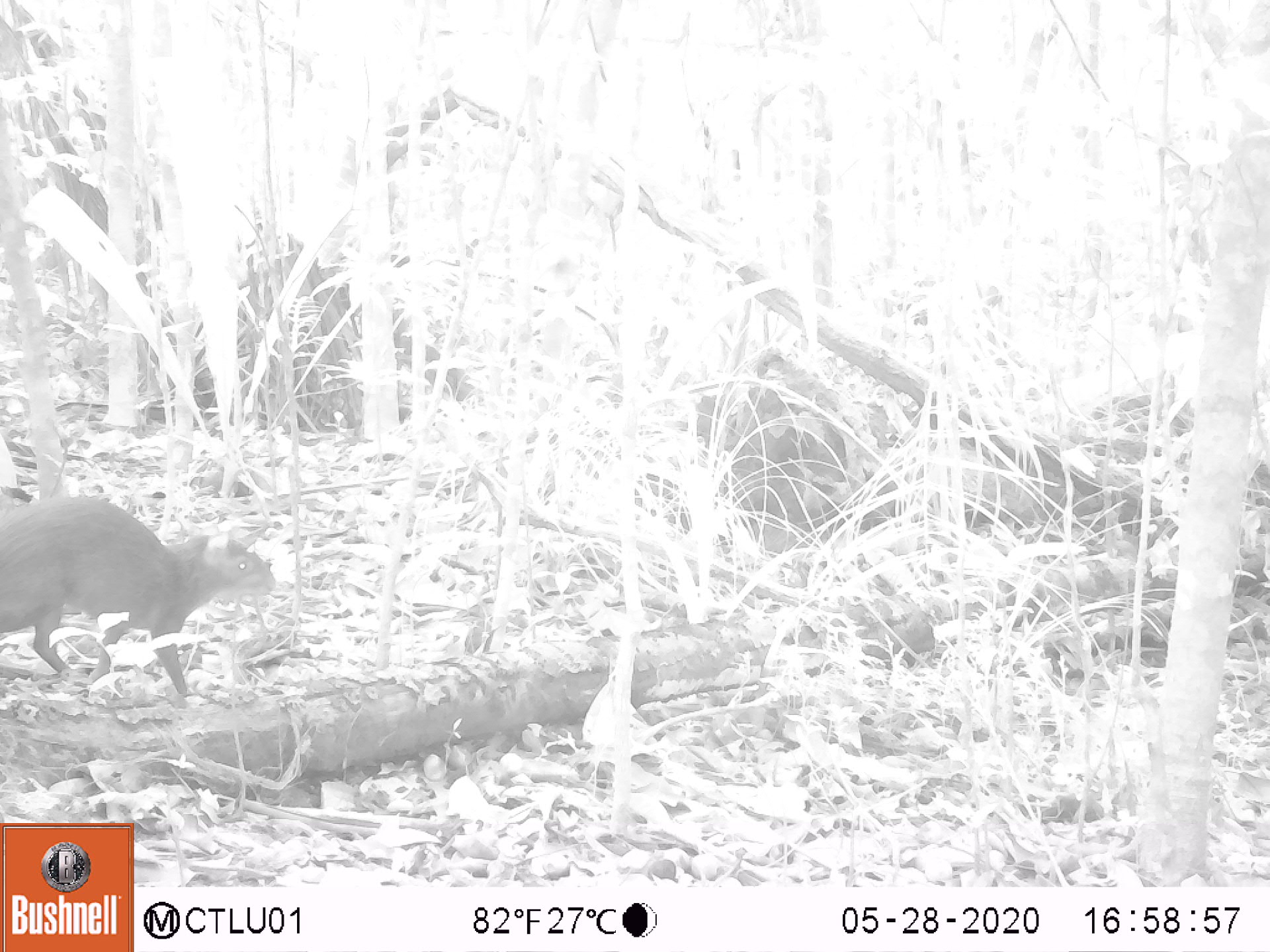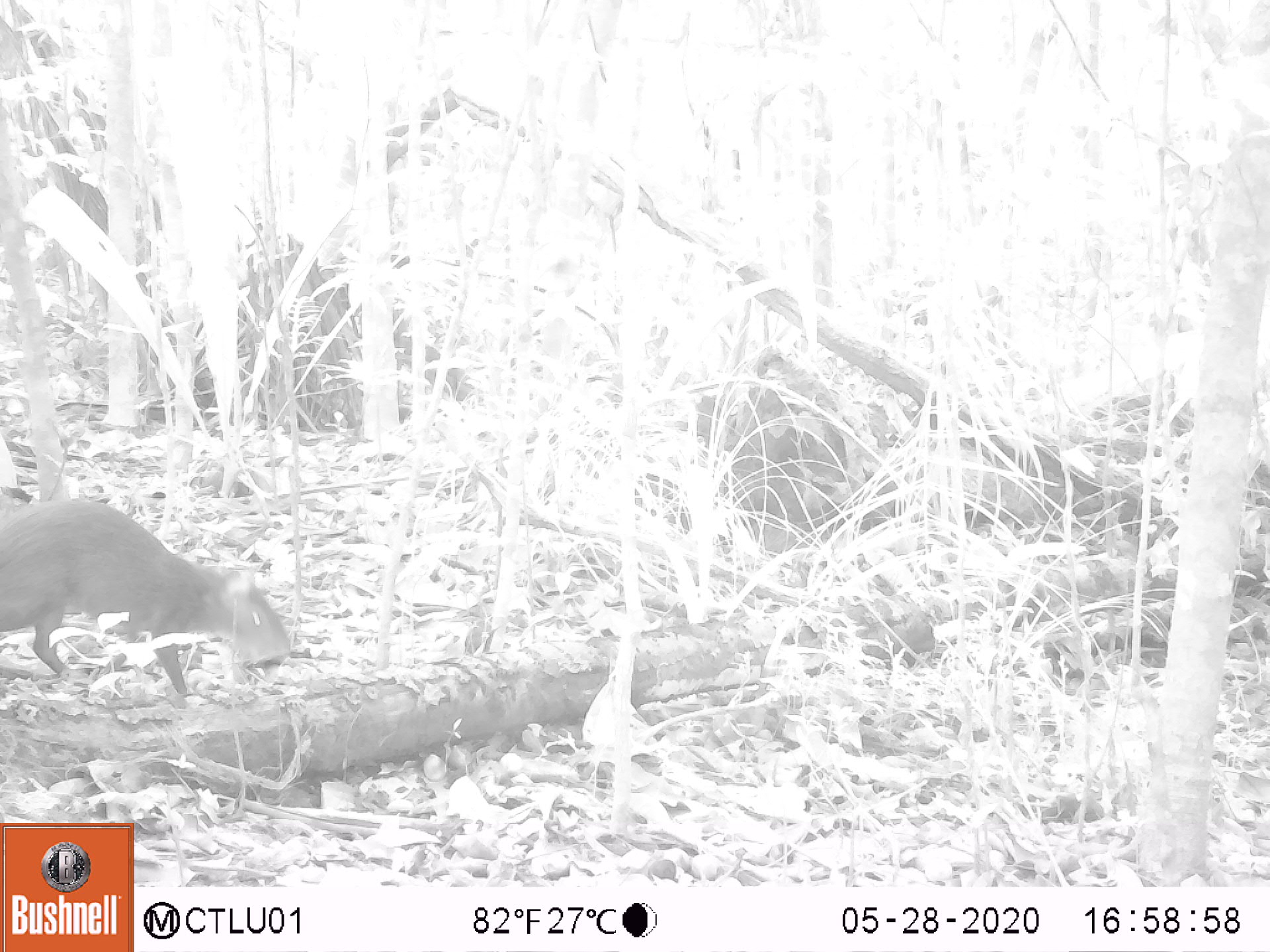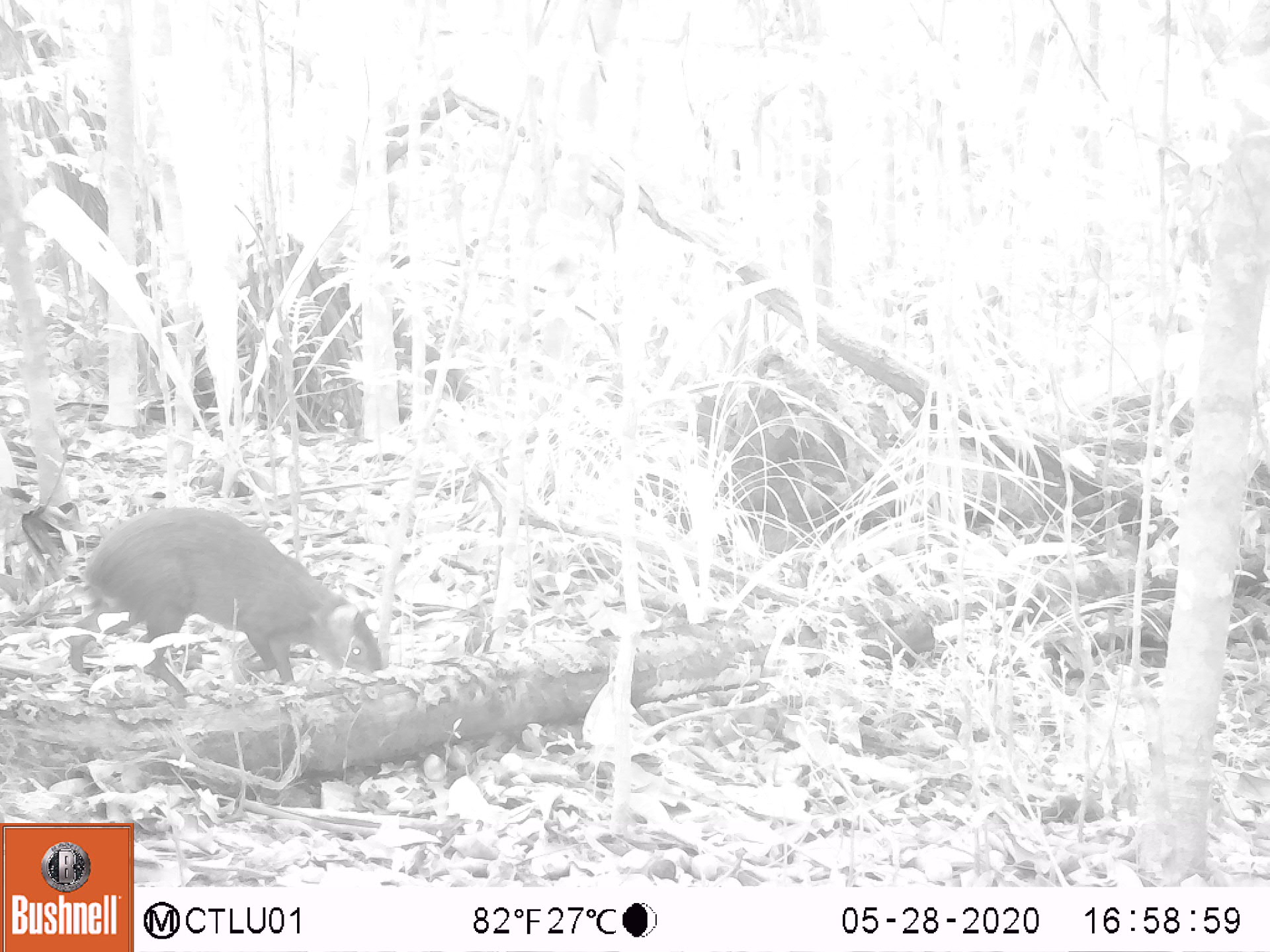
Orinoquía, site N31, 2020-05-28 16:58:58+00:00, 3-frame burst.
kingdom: Animalia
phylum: Chordata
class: Mammalia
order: Rodentia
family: Dasyproctidae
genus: Dasyprocta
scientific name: Dasyprocta fuliginosa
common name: black agouti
Black agouti (Dasyprocta fuliginosa).